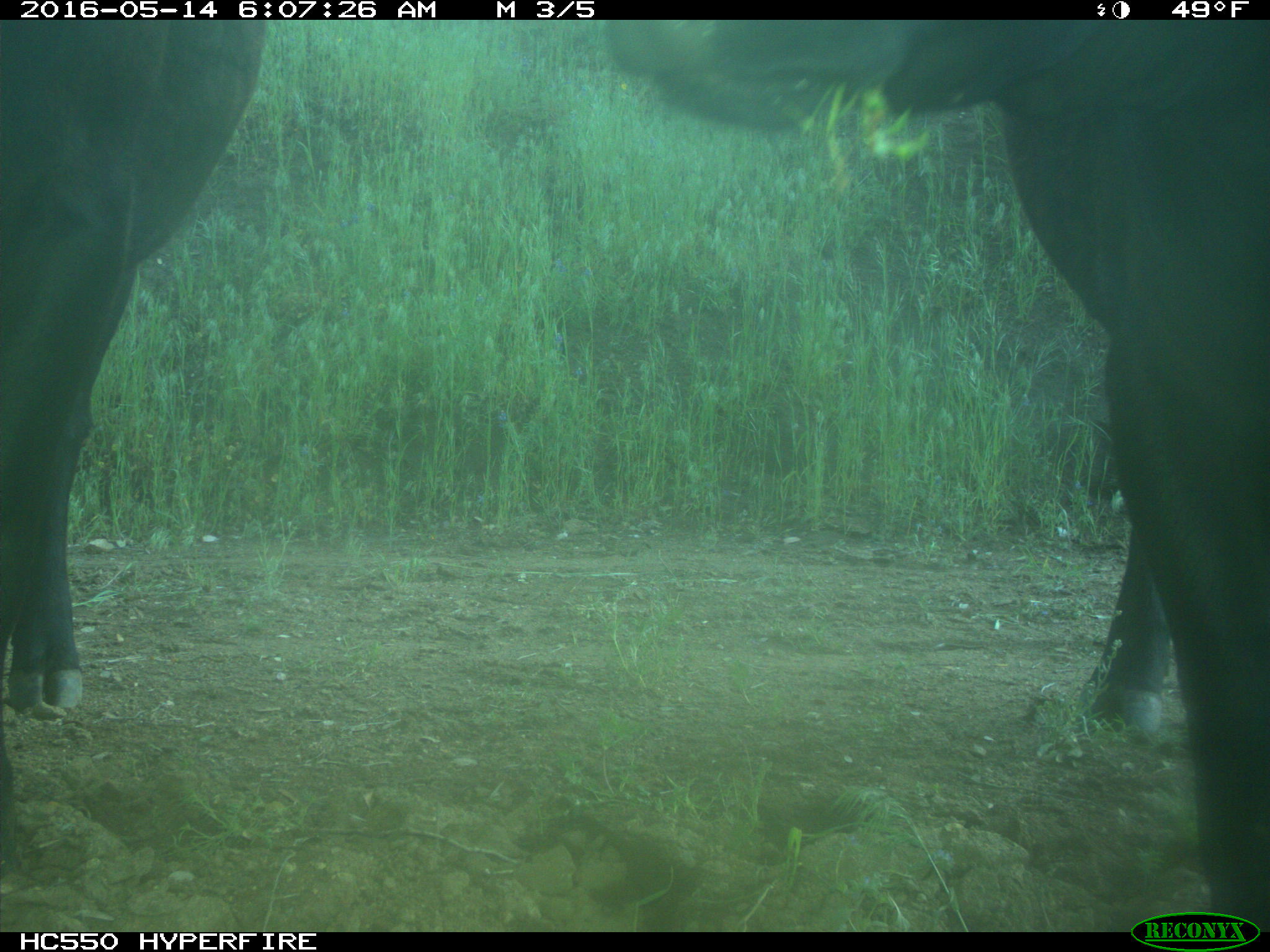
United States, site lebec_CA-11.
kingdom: Animalia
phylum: Chordata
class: Mammalia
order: Artiodactyla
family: Bovidae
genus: Bos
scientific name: Bos taurus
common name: domestic cow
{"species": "Bos taurus (domestic cow)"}